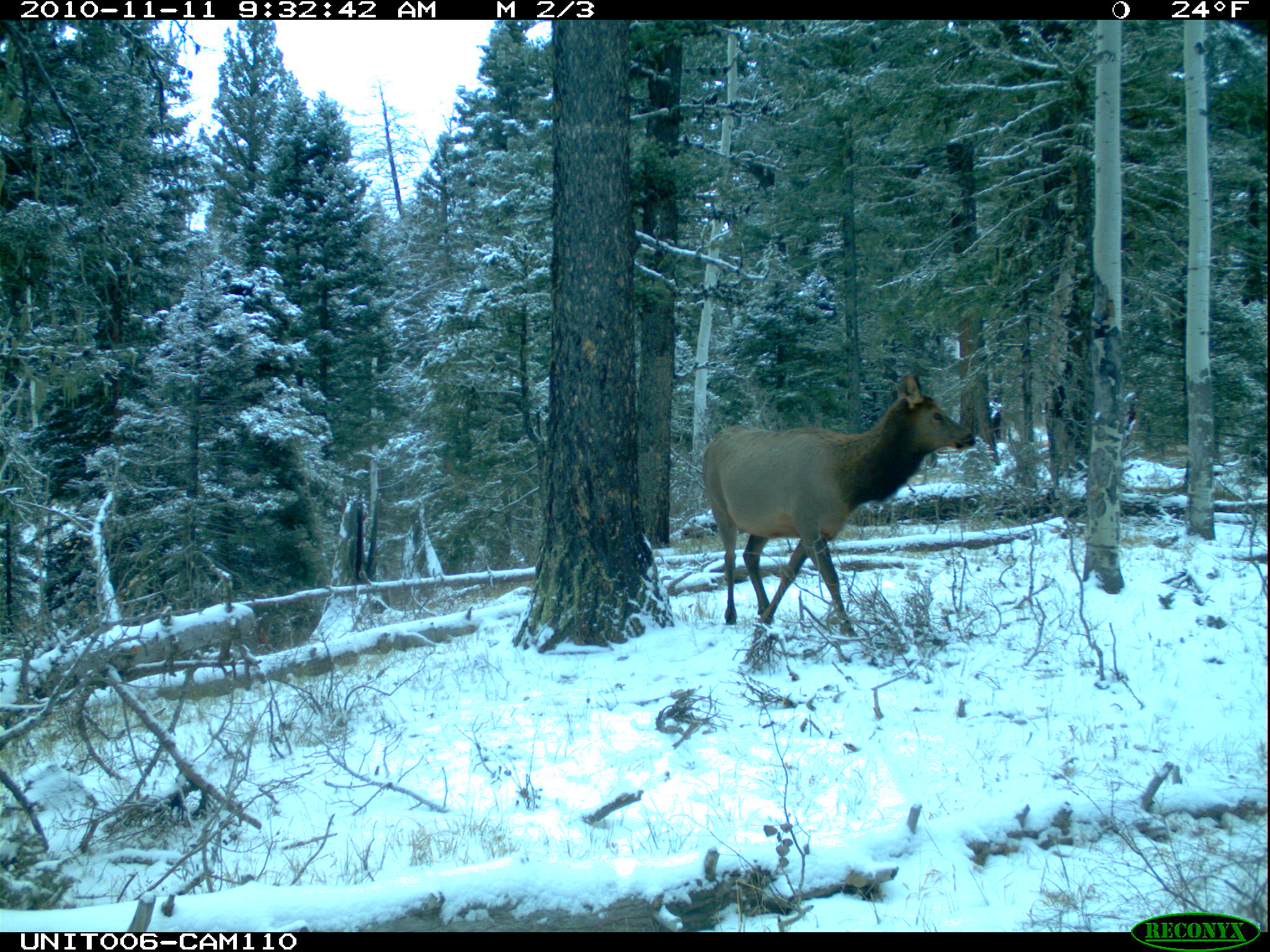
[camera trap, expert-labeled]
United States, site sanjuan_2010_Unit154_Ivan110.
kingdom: Animalia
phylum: Chordata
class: Mammalia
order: Artiodactyla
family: Cervidae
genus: Cervus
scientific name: Cervus elaphus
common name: red deer